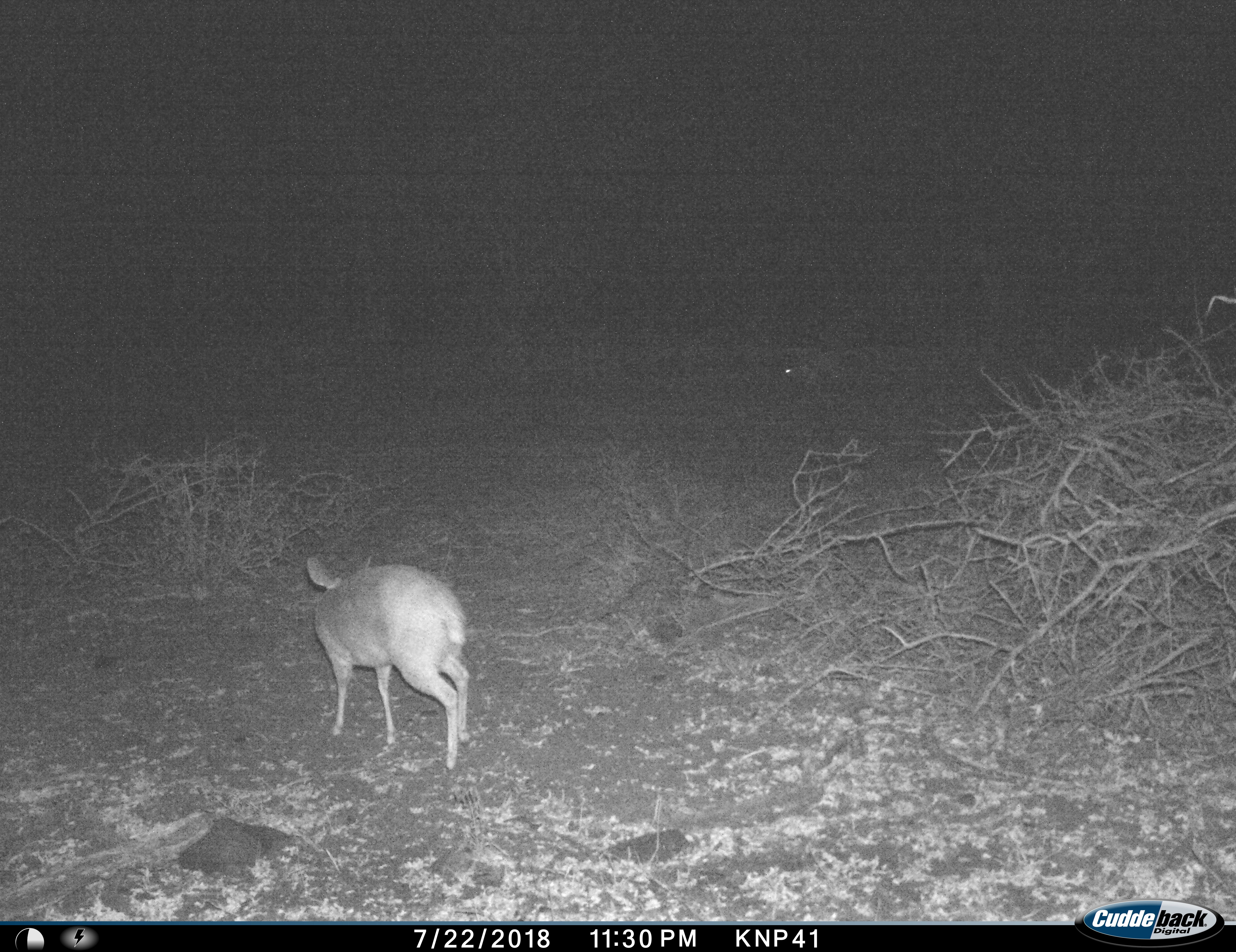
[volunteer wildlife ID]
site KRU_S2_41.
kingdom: Animalia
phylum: Chordata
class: Mammalia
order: Artiodactyla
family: Bovidae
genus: Madoqua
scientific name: Madoqua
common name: dik-dik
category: dikdik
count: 1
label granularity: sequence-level